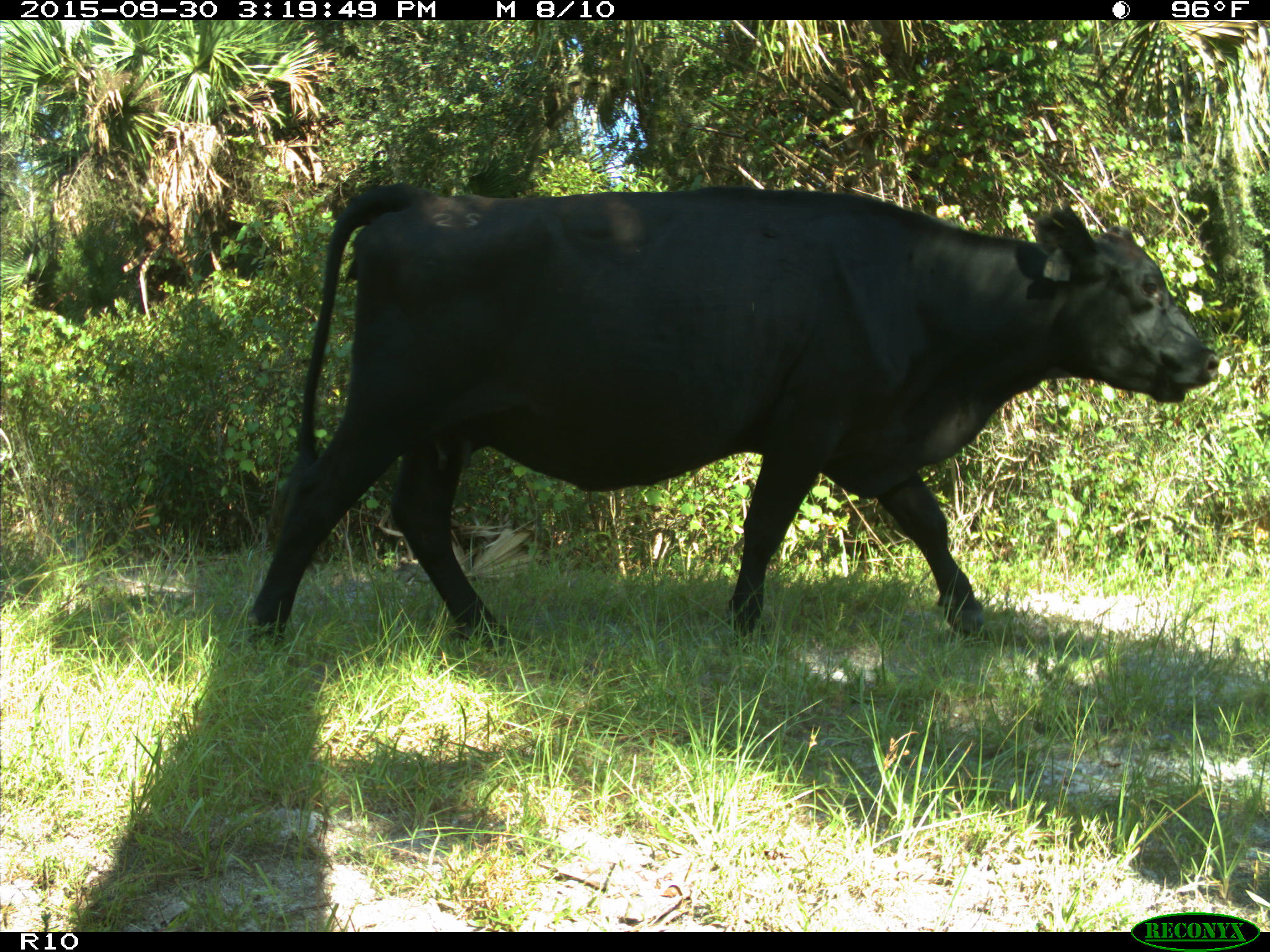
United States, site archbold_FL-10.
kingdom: Animalia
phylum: Chordata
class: Mammalia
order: Artiodactyla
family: Bovidae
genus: Bos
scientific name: Bos taurus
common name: domestic cow